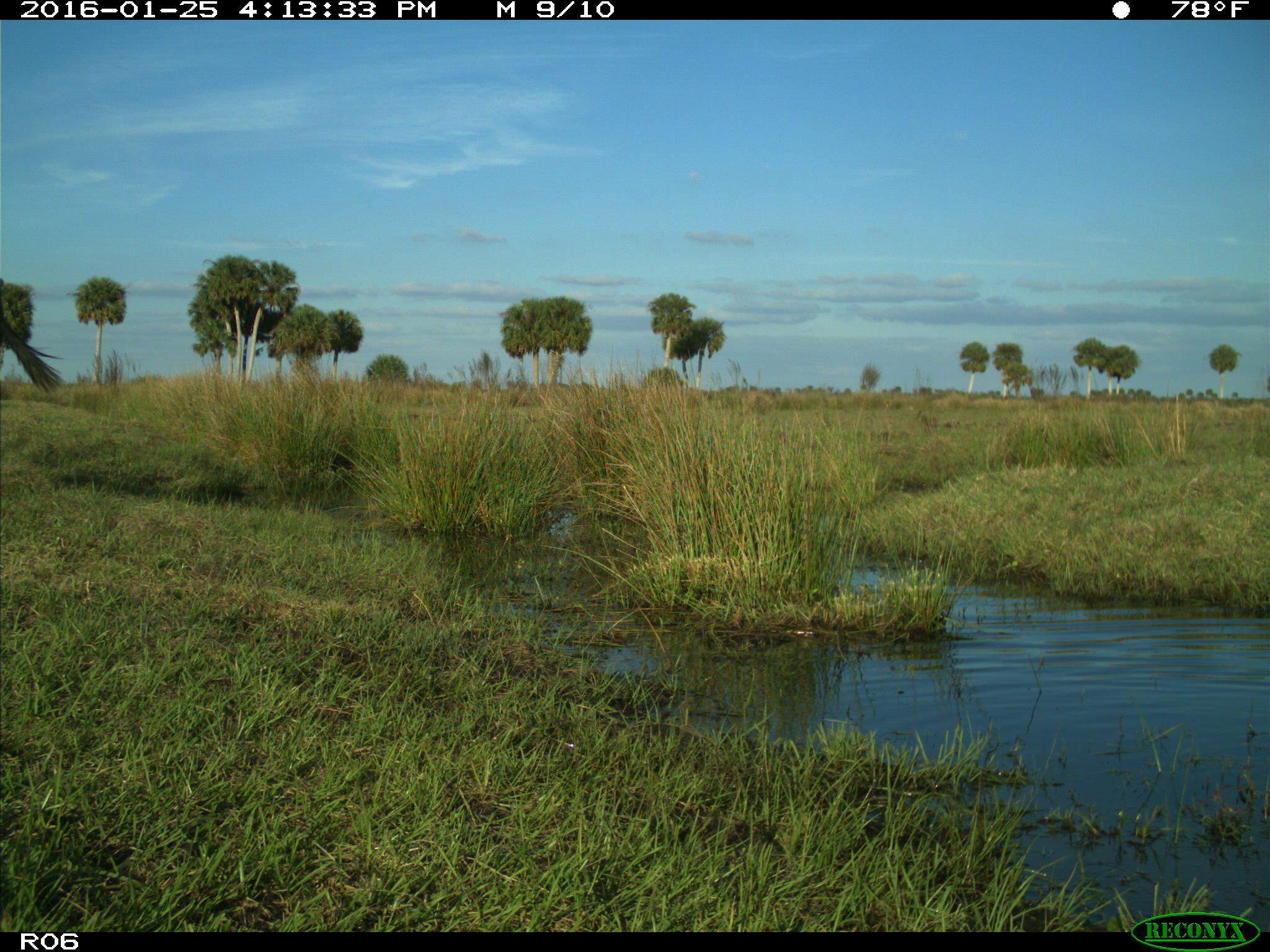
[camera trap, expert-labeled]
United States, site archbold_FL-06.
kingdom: Animalia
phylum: Chordata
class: Mammalia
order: Artiodactyla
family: Bovidae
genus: Bos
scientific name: Bos taurus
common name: domestic cow